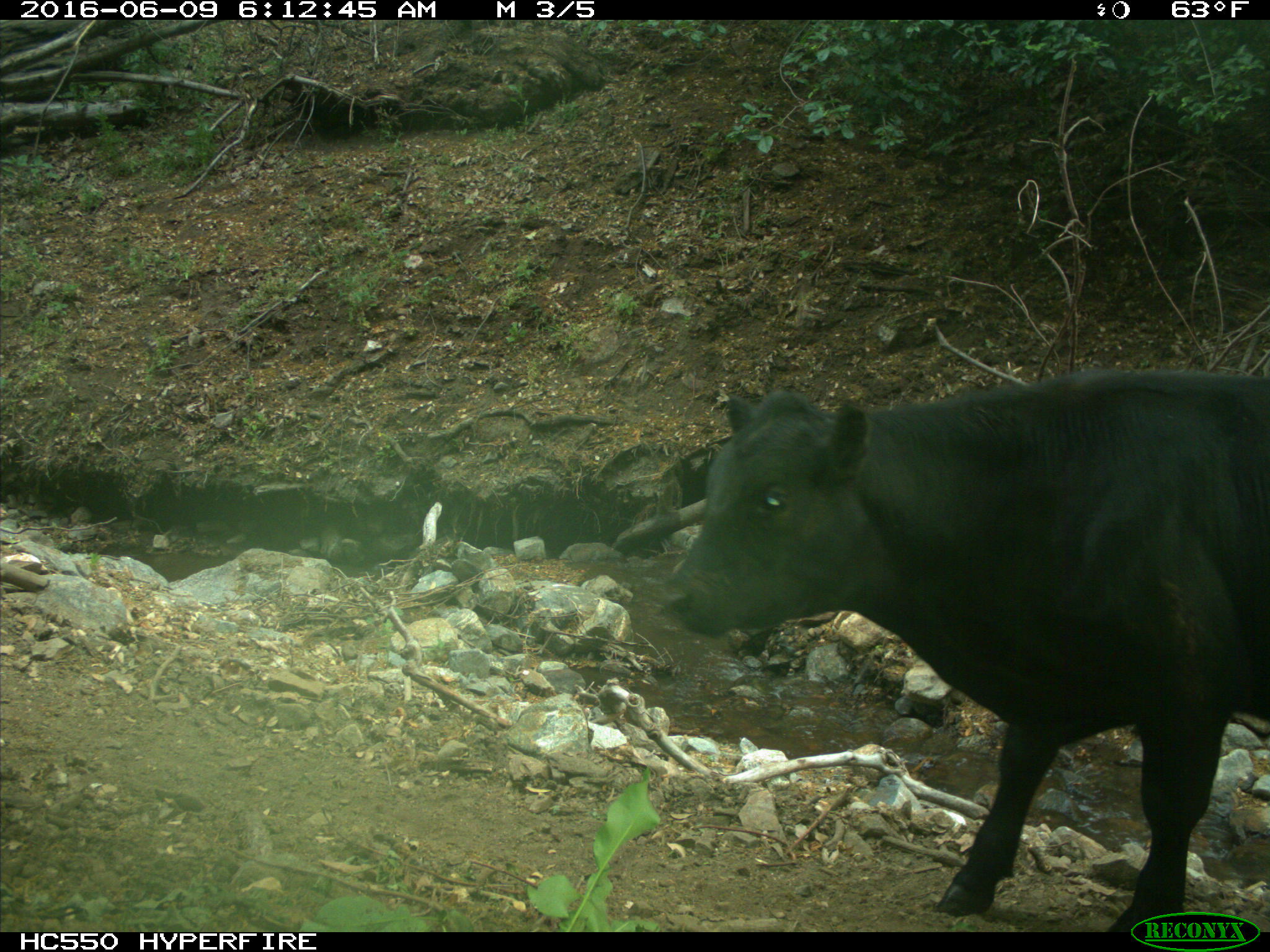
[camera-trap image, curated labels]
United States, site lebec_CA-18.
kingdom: Animalia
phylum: Chordata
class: Mammalia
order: Artiodactyla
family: Bovidae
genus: Bos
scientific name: Bos taurus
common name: domestic cow